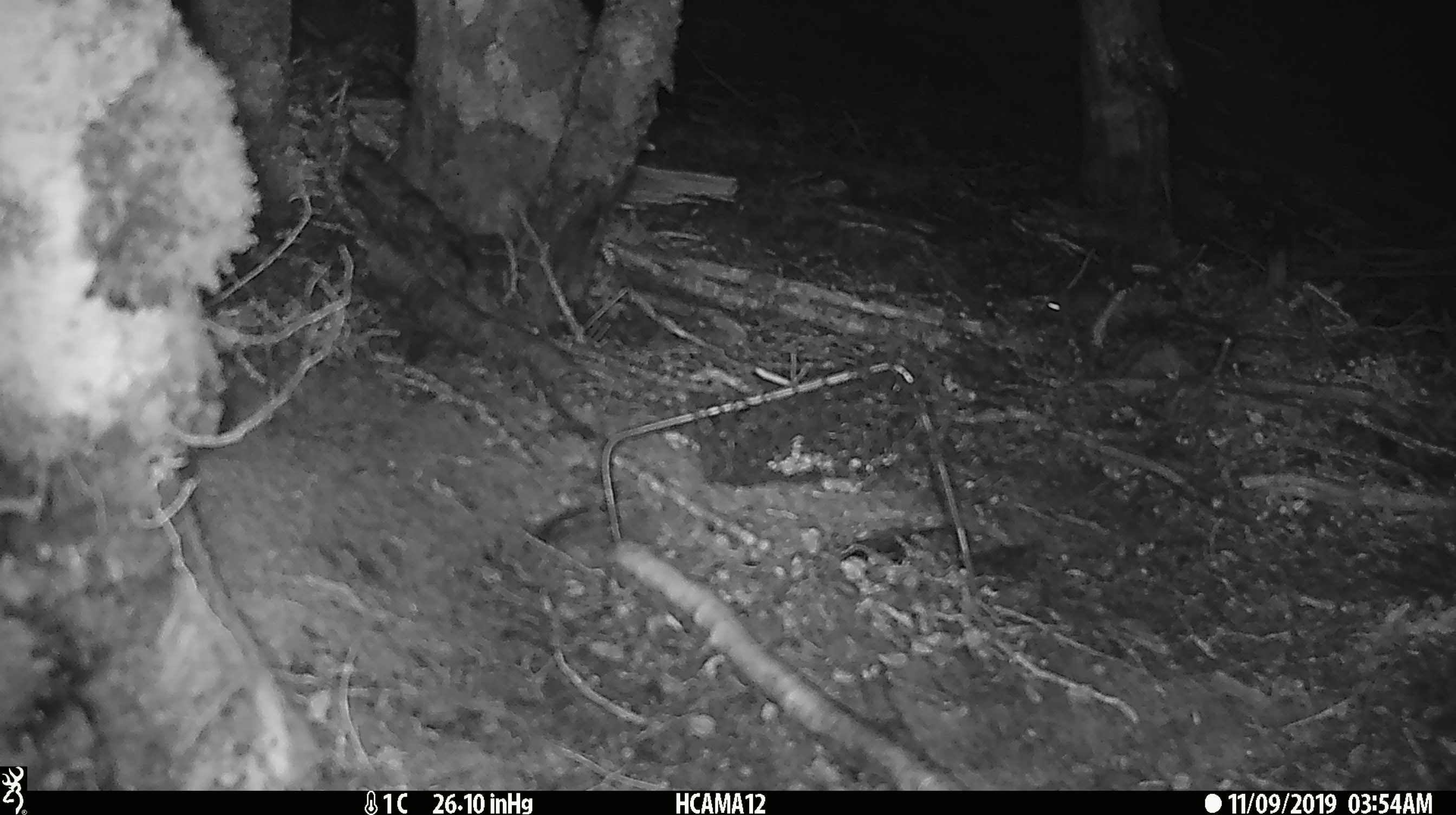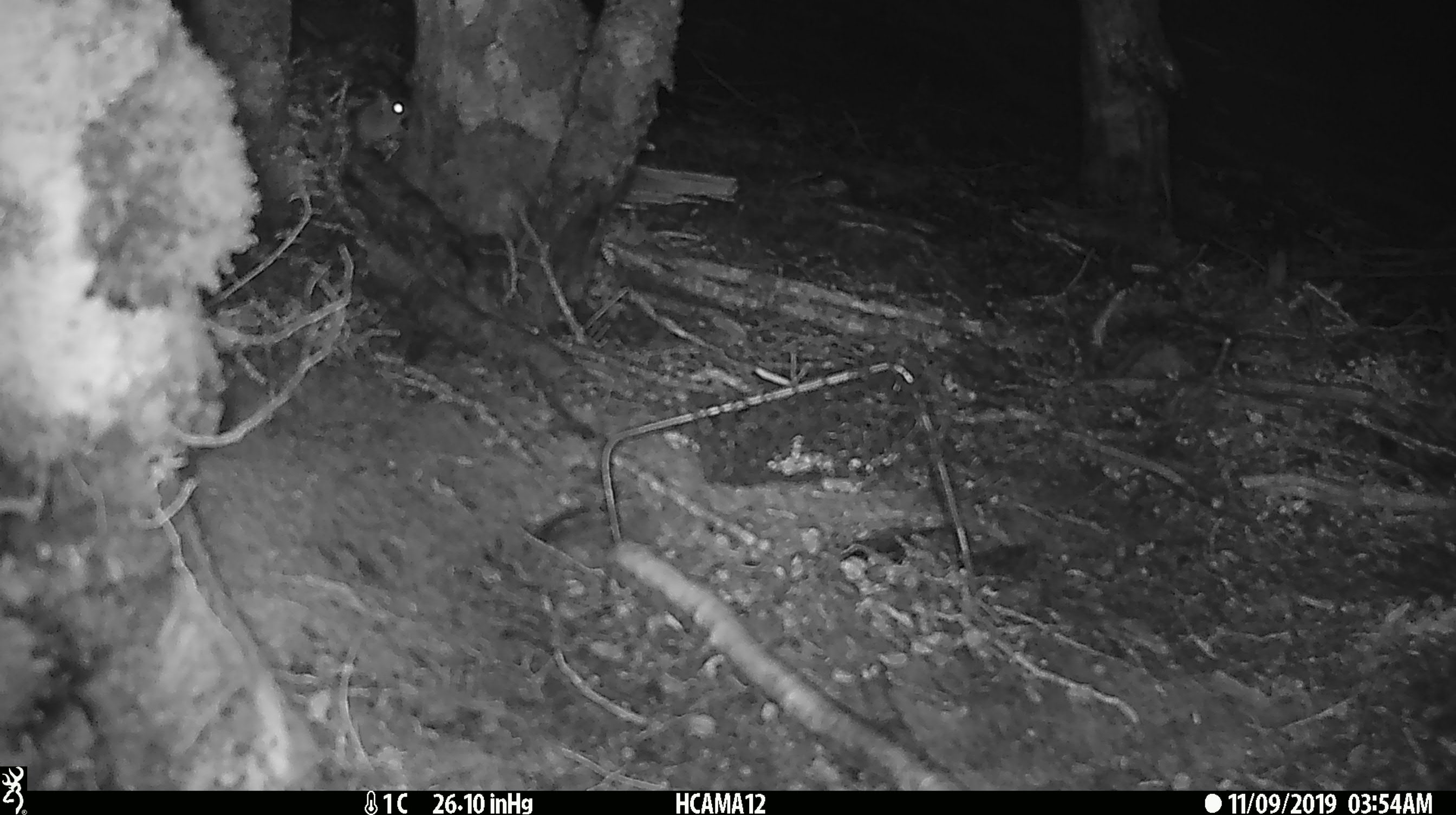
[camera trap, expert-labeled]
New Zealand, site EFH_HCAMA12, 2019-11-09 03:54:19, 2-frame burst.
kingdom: Animalia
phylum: Chordata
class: Mammalia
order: Rodentia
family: Muridae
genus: Mus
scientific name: Mus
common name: mouse